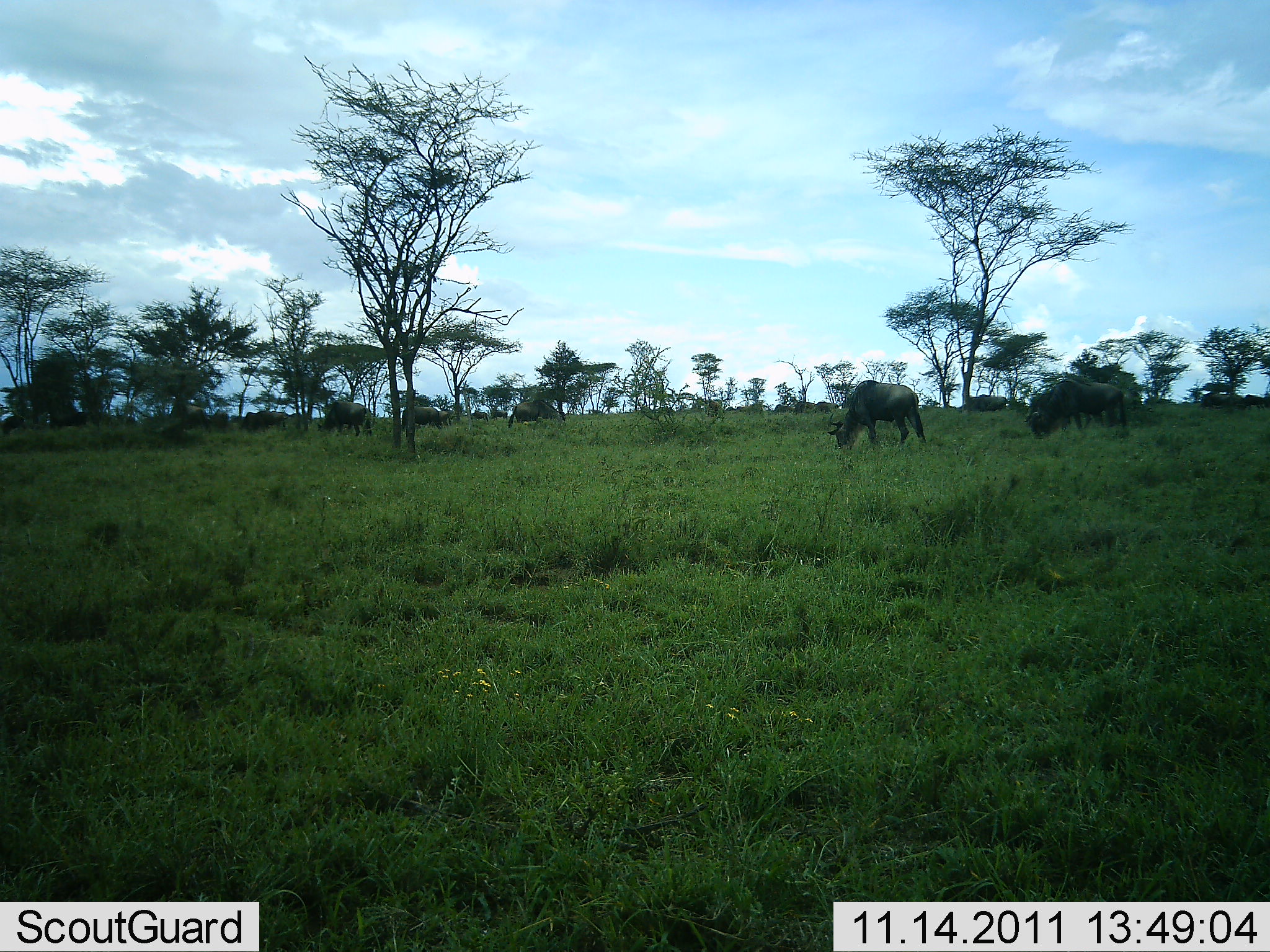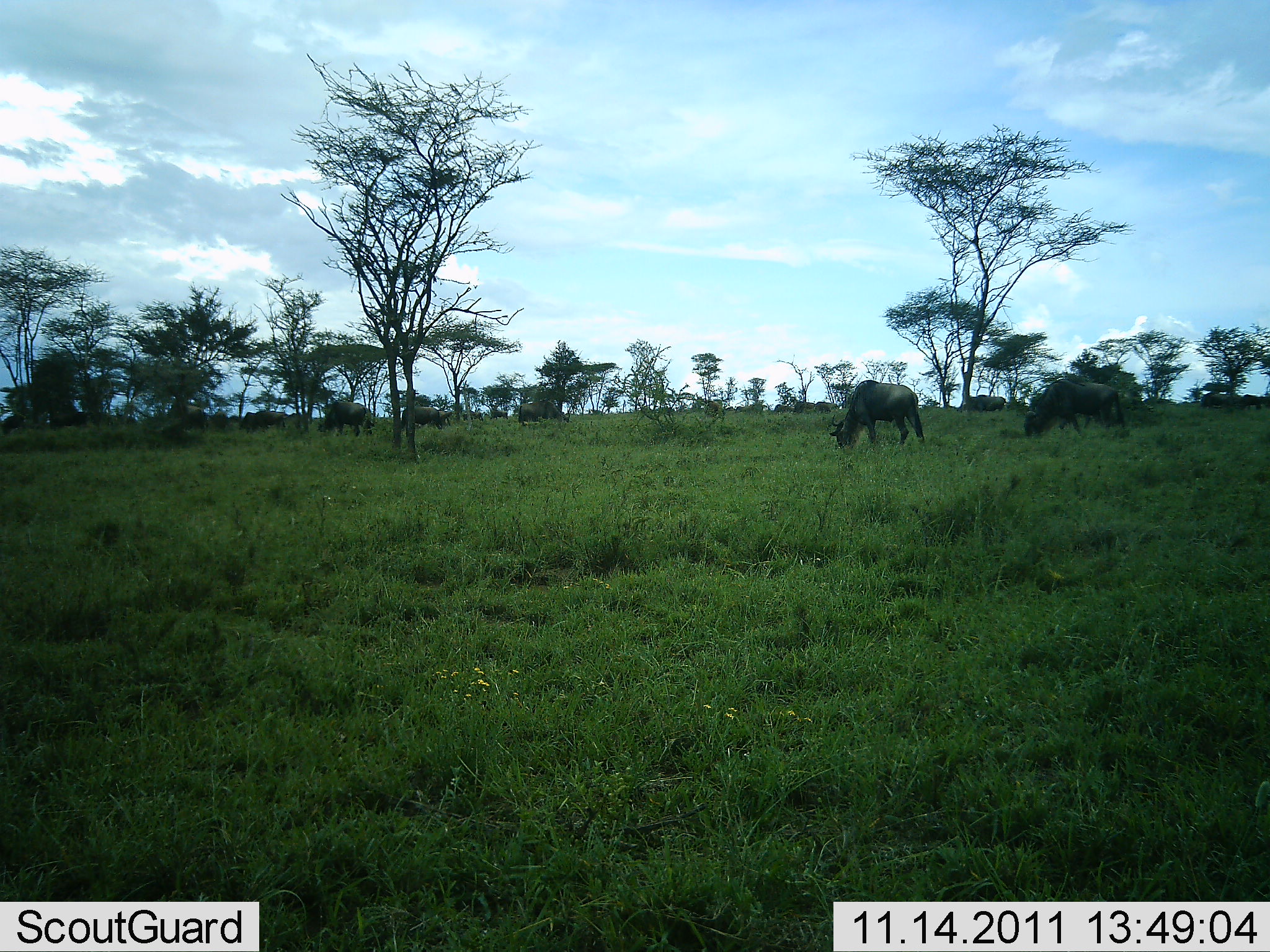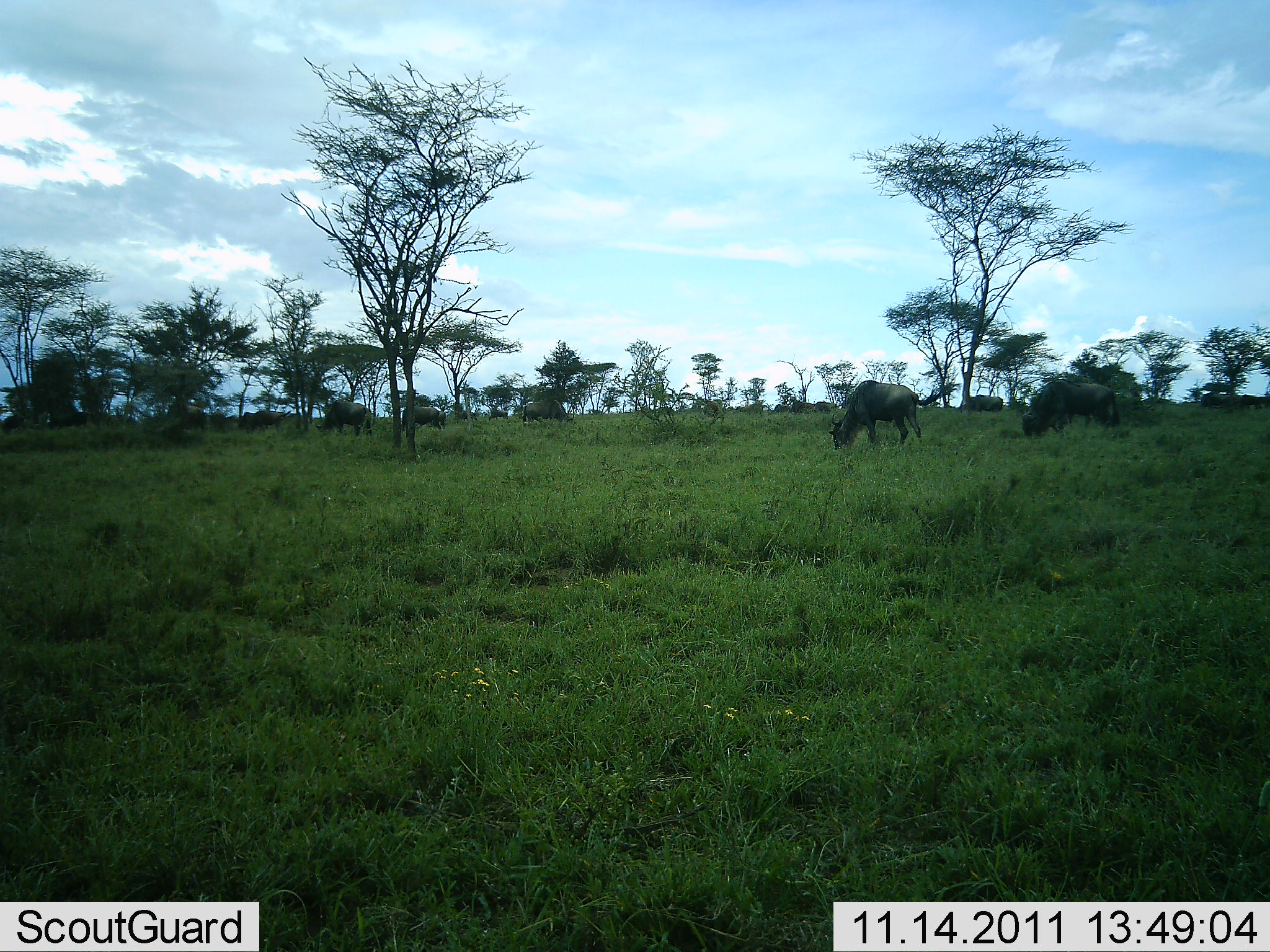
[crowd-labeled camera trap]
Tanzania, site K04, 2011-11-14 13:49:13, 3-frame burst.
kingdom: Animalia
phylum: Chordata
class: Mammalia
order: Artiodactyla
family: Bovidae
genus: Connochaetes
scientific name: Connochaetes taurinus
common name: blue wildebeest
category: wildebeest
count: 11-50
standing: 30%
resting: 0%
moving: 10%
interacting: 0%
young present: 0%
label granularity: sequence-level